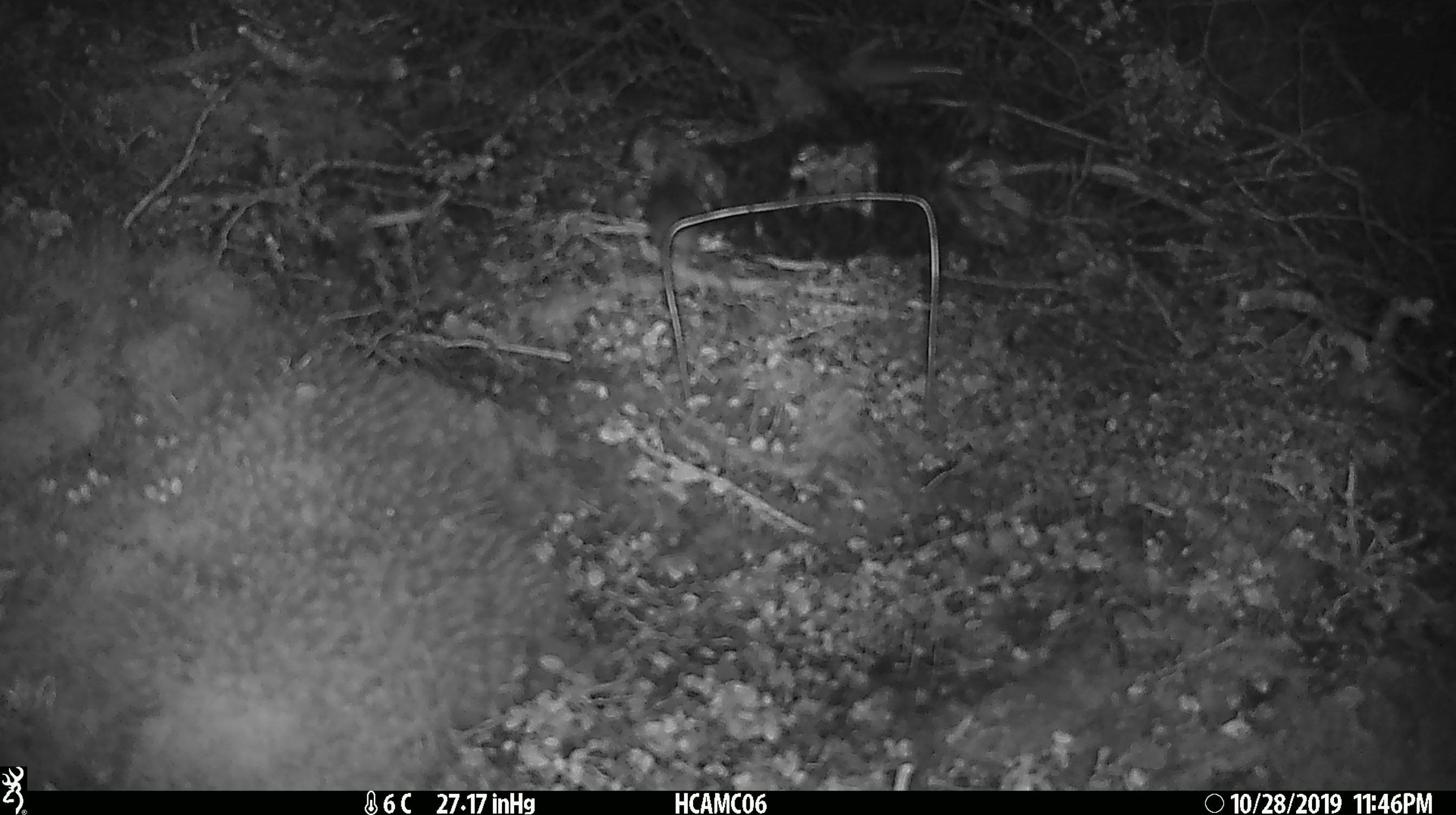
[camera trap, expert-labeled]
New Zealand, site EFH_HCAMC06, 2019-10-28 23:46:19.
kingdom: Animalia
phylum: Chordata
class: Mammalia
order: Rodentia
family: Muridae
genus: Mus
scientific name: Mus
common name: mouse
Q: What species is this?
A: Mouse (Mus).